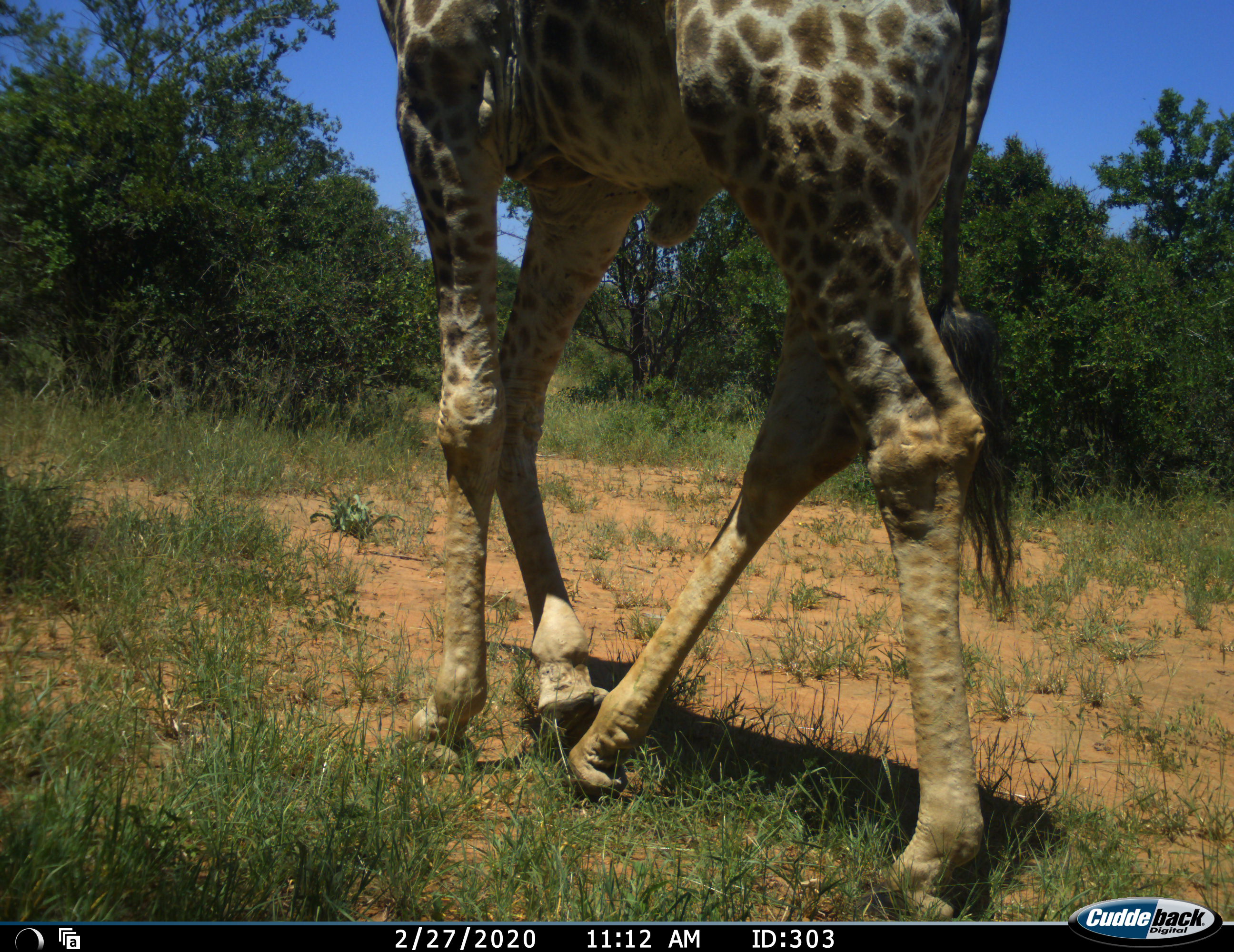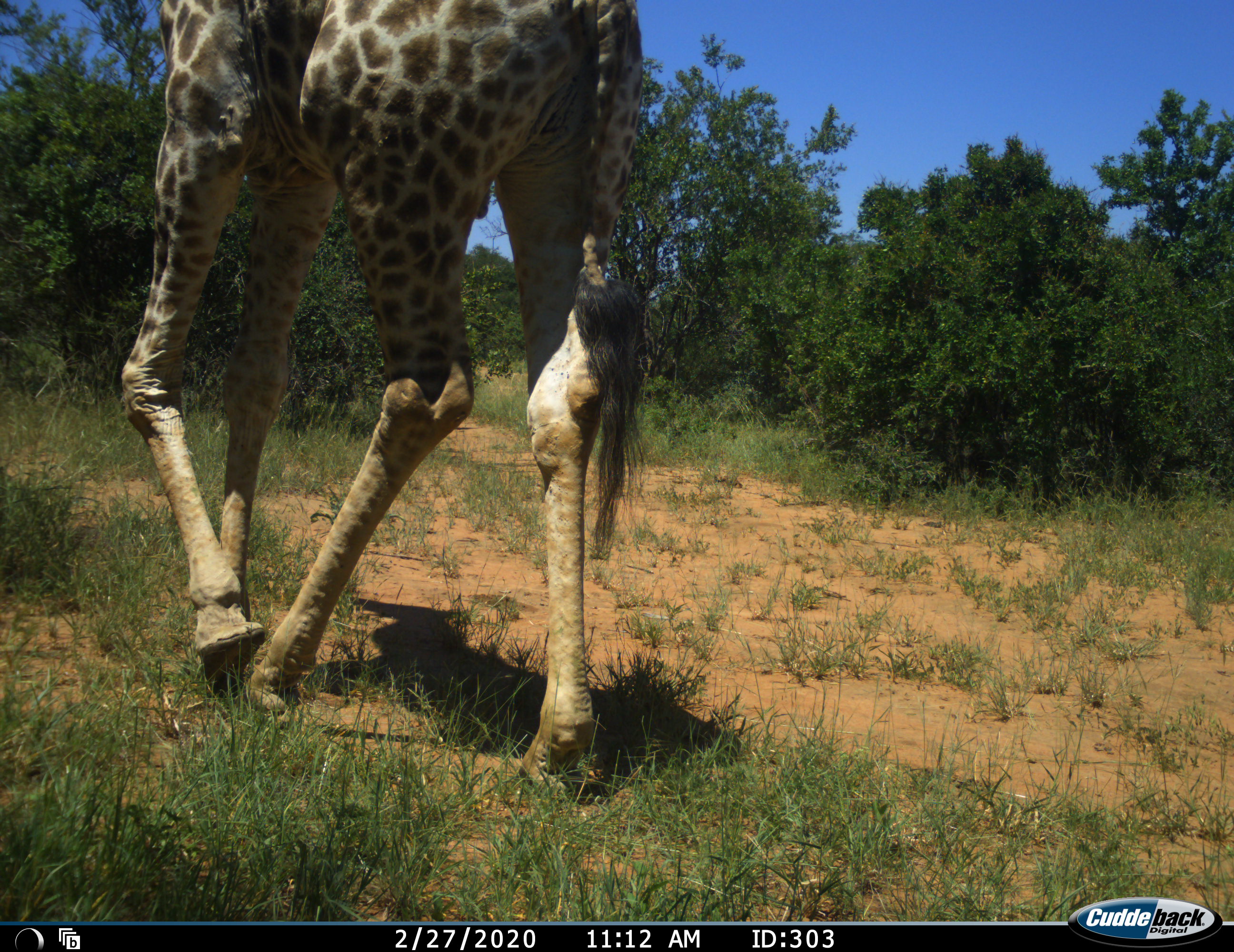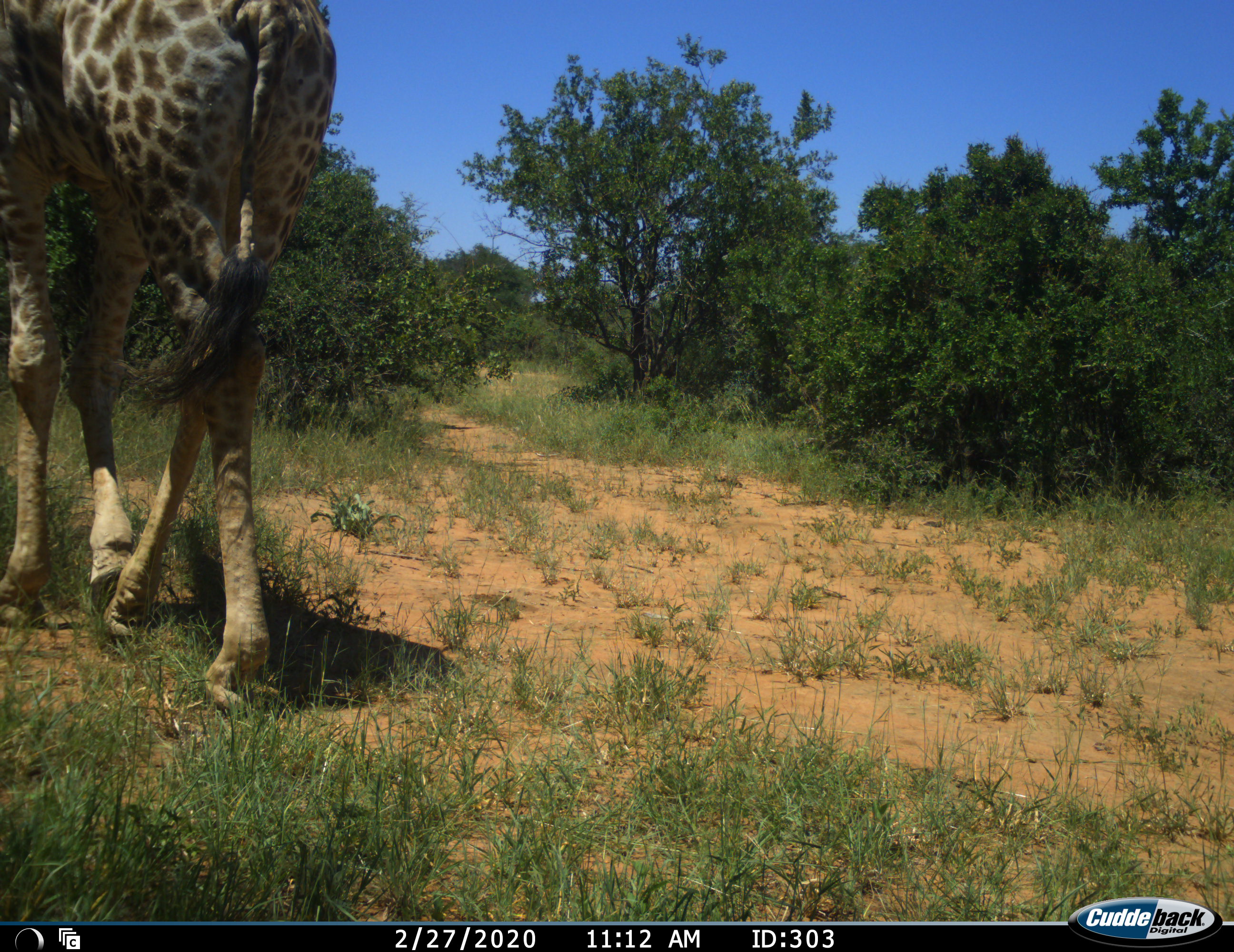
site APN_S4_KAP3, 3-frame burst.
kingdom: Animalia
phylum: Chordata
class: Mammalia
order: Artiodactyla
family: Giraffidae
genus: Giraffa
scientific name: Giraffa camelopardalis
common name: giraffe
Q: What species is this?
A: Giraffe (Giraffa camelopardalis).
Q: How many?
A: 1.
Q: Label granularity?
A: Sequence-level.